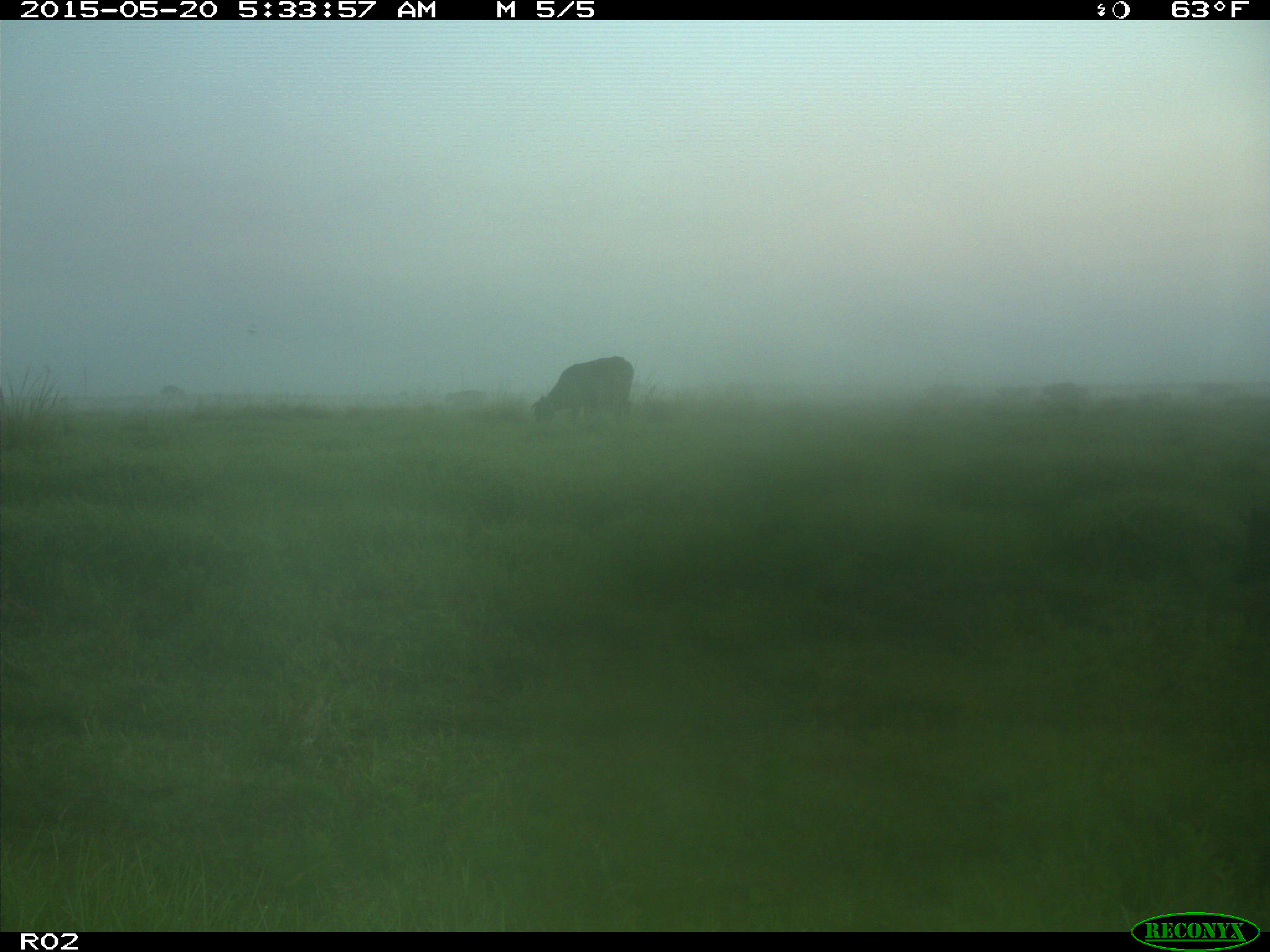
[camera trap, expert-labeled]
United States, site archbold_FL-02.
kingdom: Animalia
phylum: Chordata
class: Mammalia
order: Artiodactyla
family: Bovidae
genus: Bos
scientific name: Bos taurus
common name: domestic cow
Bos taurus (domestic cow).